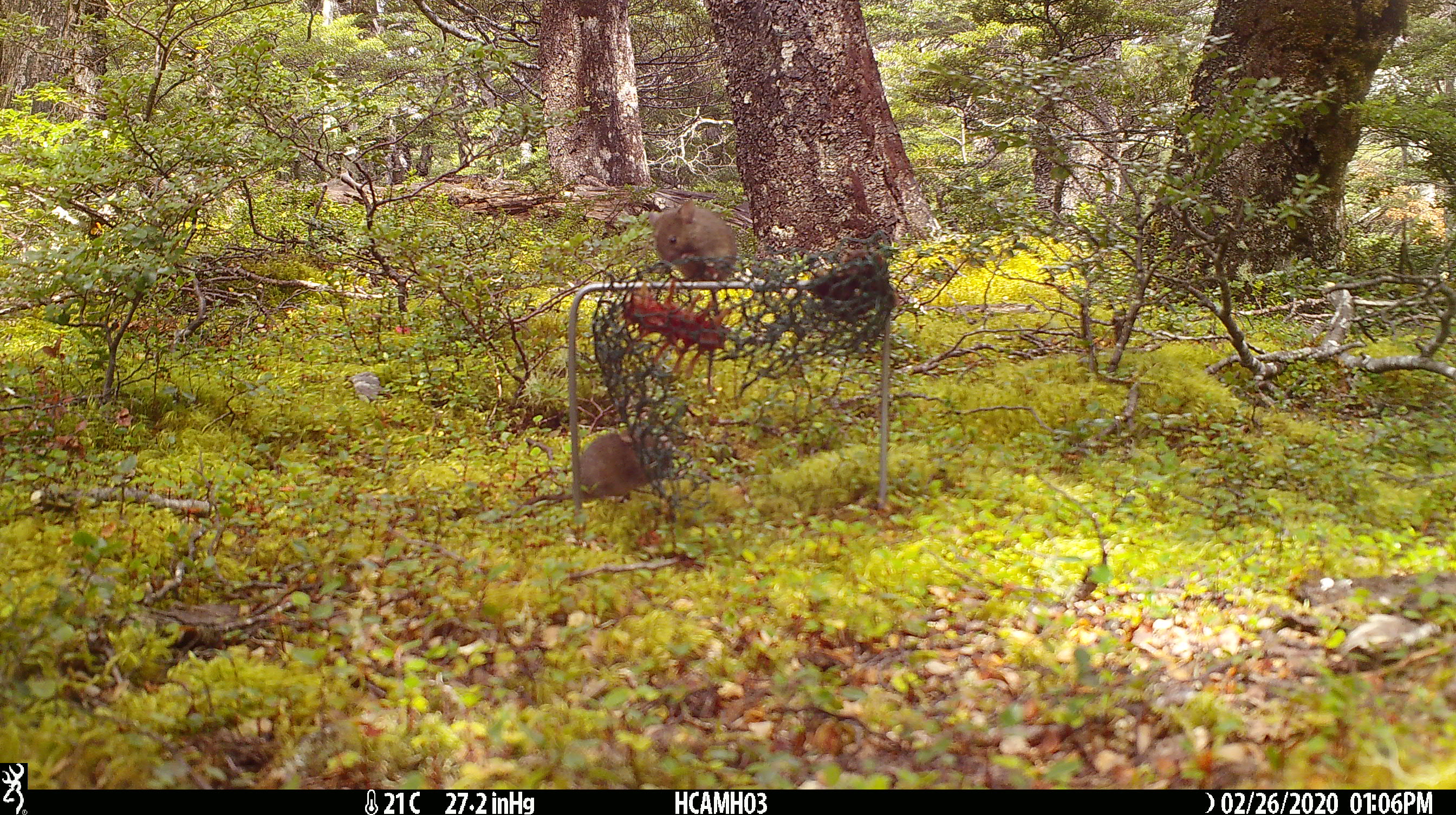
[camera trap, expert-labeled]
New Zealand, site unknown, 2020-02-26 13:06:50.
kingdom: Animalia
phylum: Chordata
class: Mammalia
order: Rodentia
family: Muridae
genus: Mus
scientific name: Mus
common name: mouse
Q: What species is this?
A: Mouse (Mus).